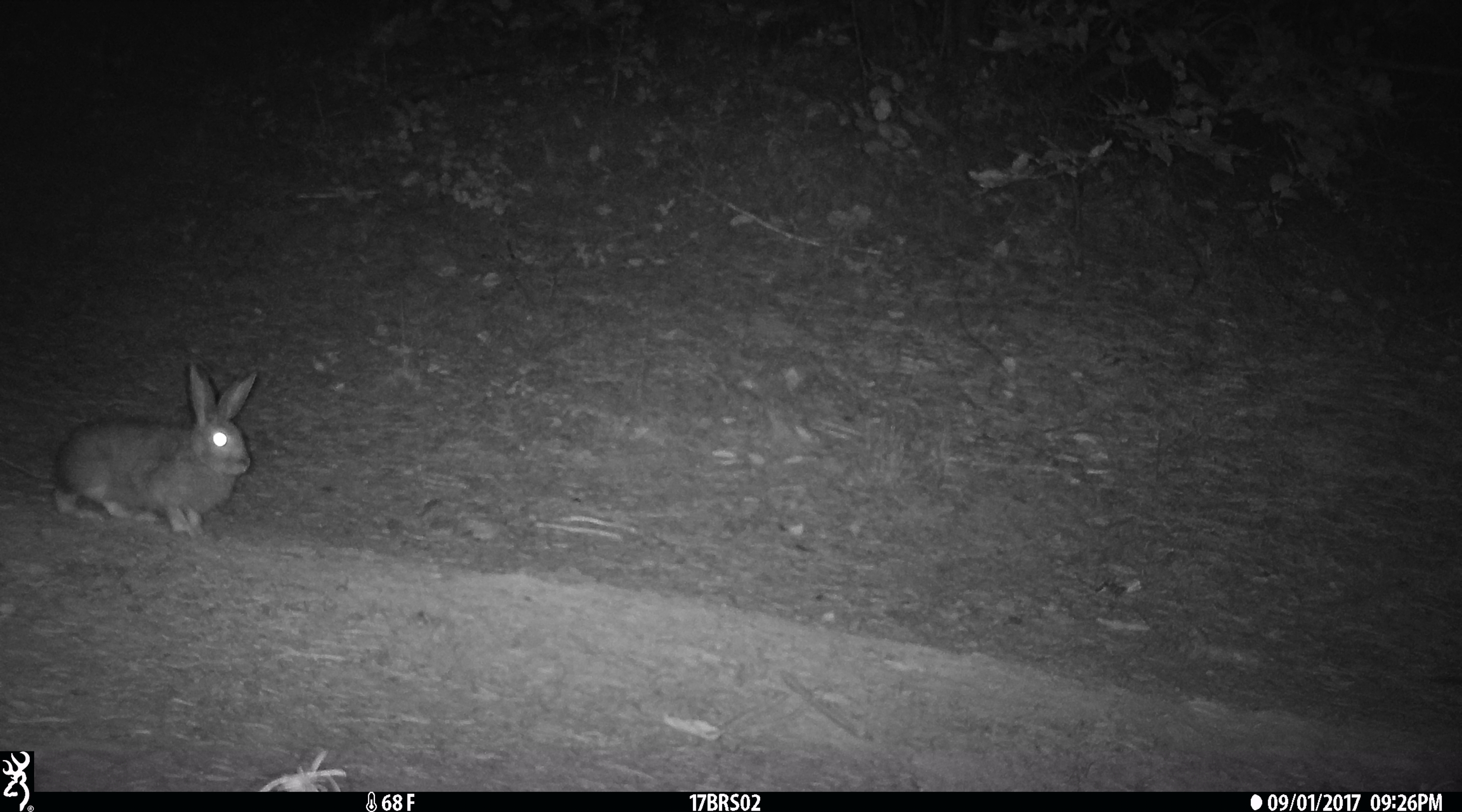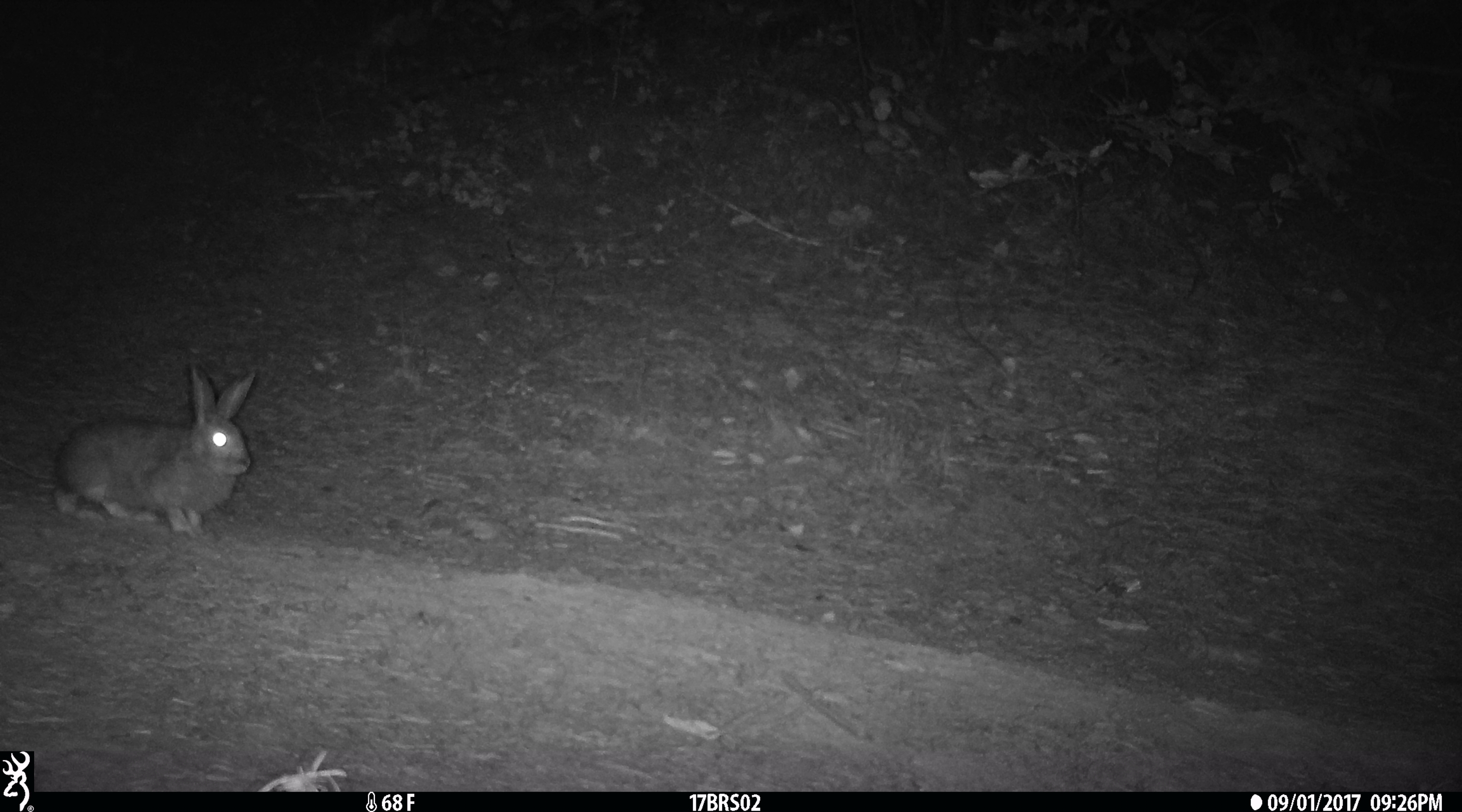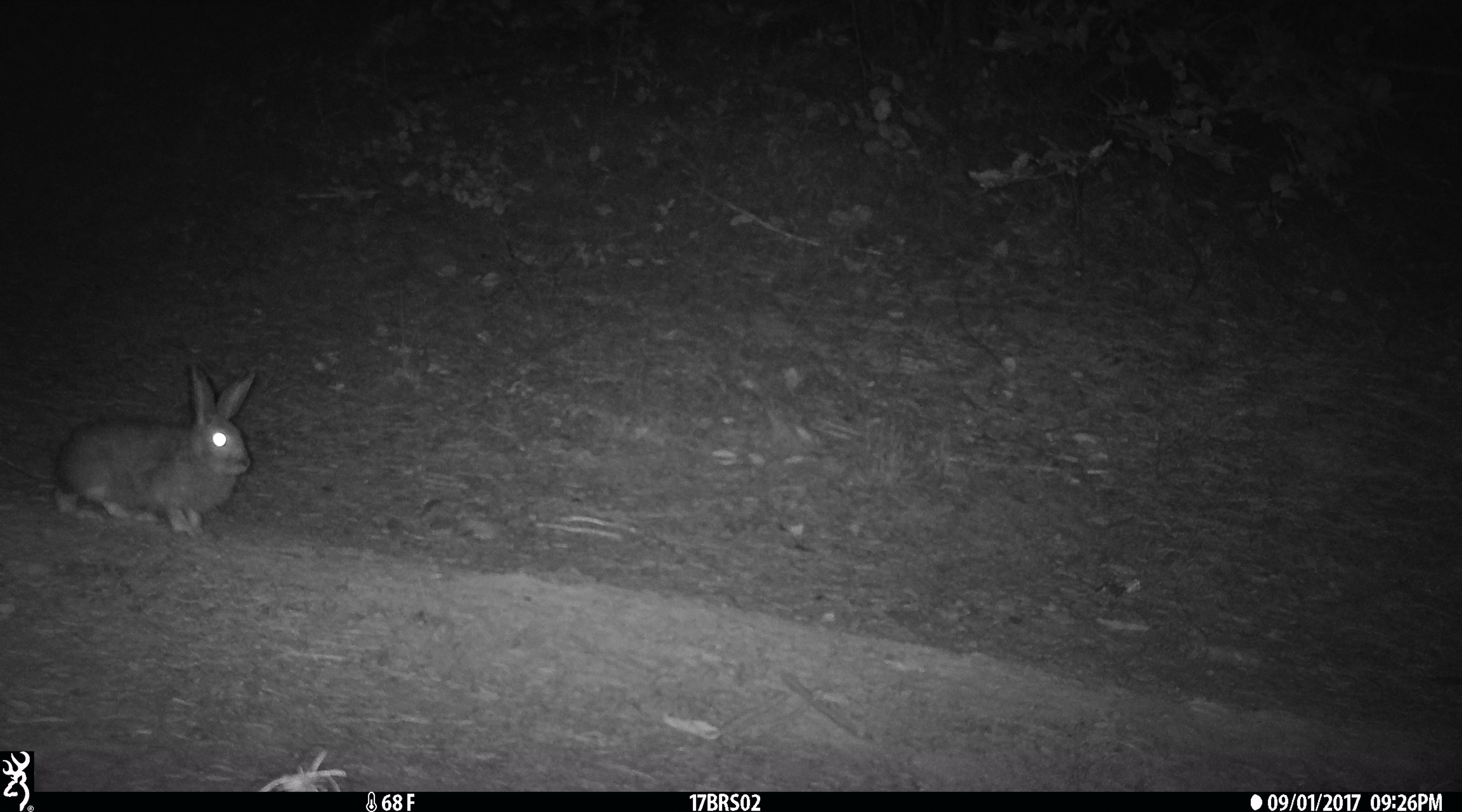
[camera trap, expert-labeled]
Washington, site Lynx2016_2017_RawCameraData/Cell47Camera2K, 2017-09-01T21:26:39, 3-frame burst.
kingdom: Animalia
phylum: Chordata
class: Mammalia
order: Lagomorpha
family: Leporidae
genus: Lepus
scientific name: Lepus americanus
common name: snowshoe hare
Lepus americanus (snowshoe hare). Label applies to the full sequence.